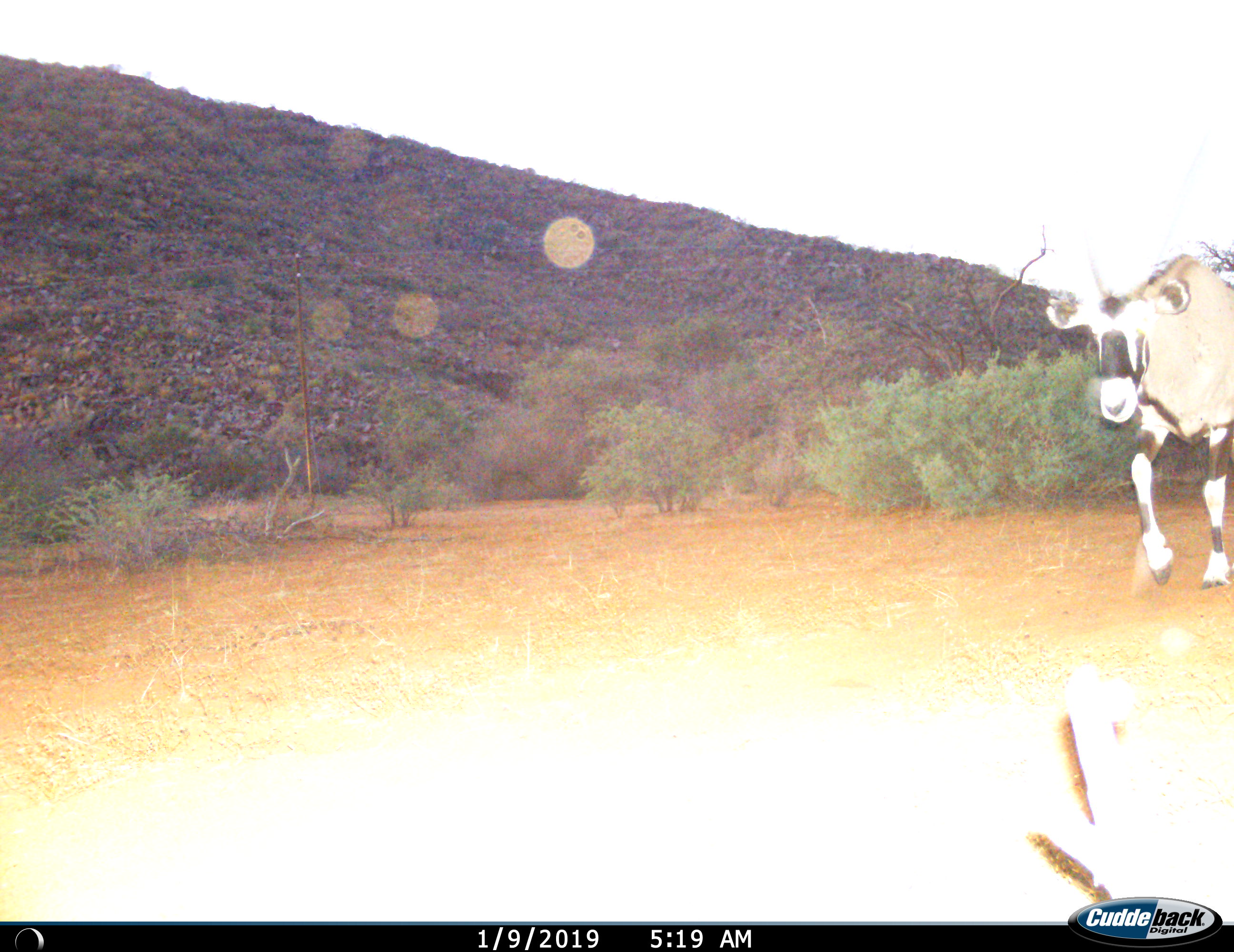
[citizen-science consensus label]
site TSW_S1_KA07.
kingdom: Animalia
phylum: Chordata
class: Mammalia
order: Artiodactyla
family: Bovidae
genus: Oryx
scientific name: Oryx gazella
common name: gemsbok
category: oryx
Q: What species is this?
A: Oryx (gemsbok) (Oryx gazella).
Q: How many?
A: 1.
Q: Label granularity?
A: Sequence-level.